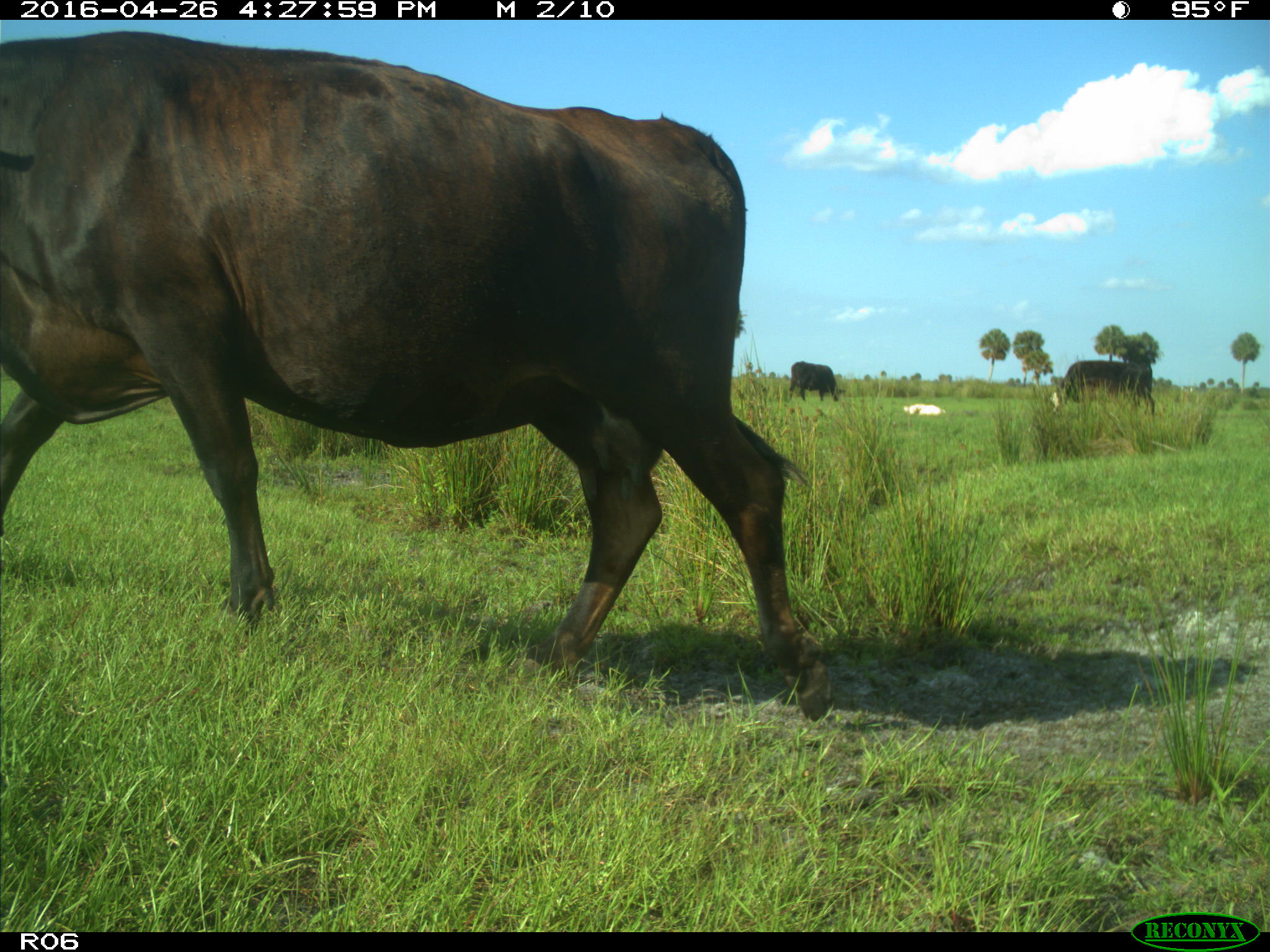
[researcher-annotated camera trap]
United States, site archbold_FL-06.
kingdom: Animalia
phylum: Chordata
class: Mammalia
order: Artiodactyla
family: Bovidae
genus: Bos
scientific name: Bos taurus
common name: domestic cow